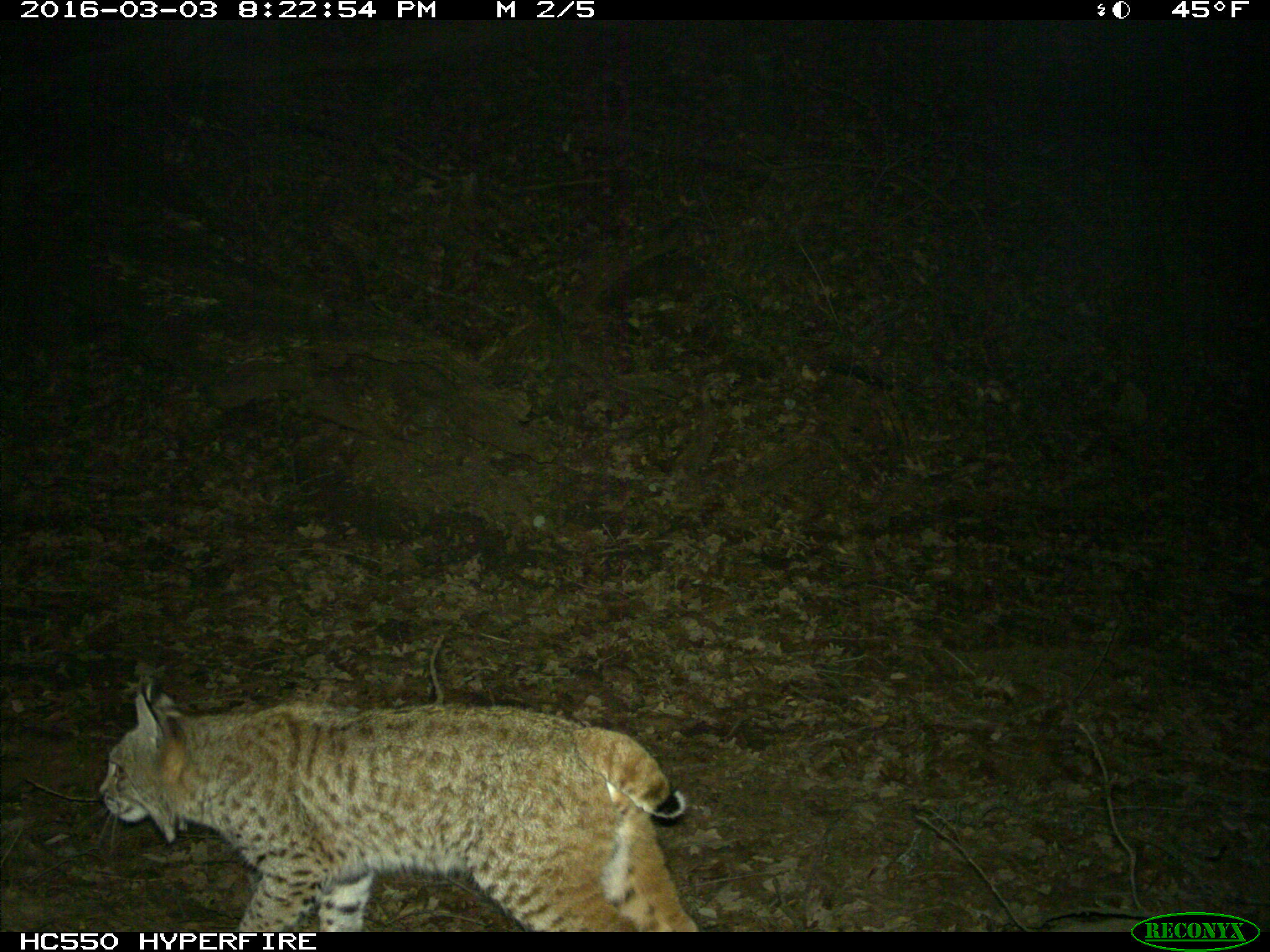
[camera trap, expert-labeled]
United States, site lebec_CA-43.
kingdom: Animalia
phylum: Chordata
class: Mammalia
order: Carnivora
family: Felidae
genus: Lynx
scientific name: Lynx rufus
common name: bobcat